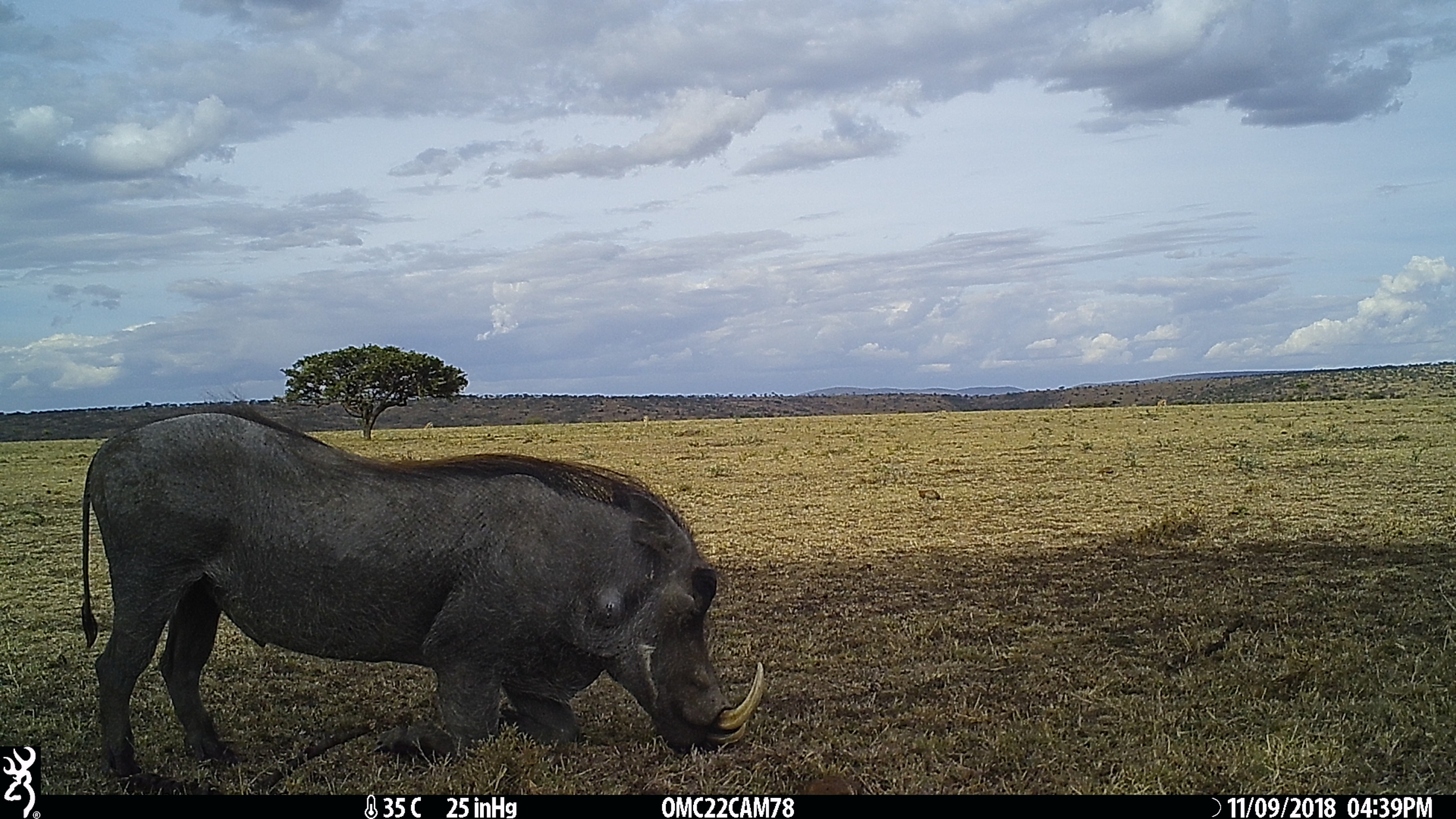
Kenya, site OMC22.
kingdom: Animalia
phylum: Chordata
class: Mammalia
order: Artiodactyla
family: Suidae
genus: Phacochoerus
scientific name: Phacochoerus africanus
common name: common warthog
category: warthog